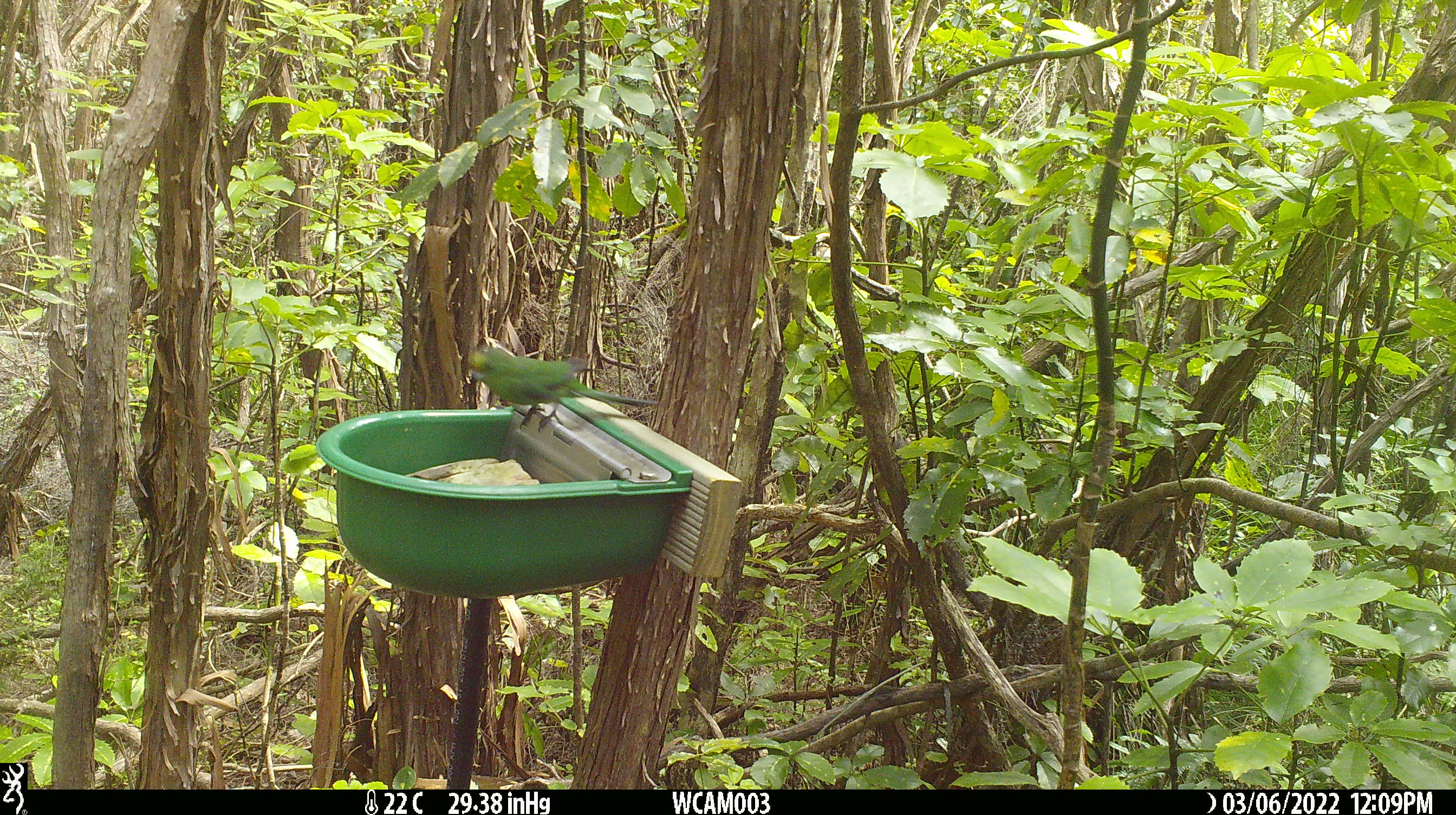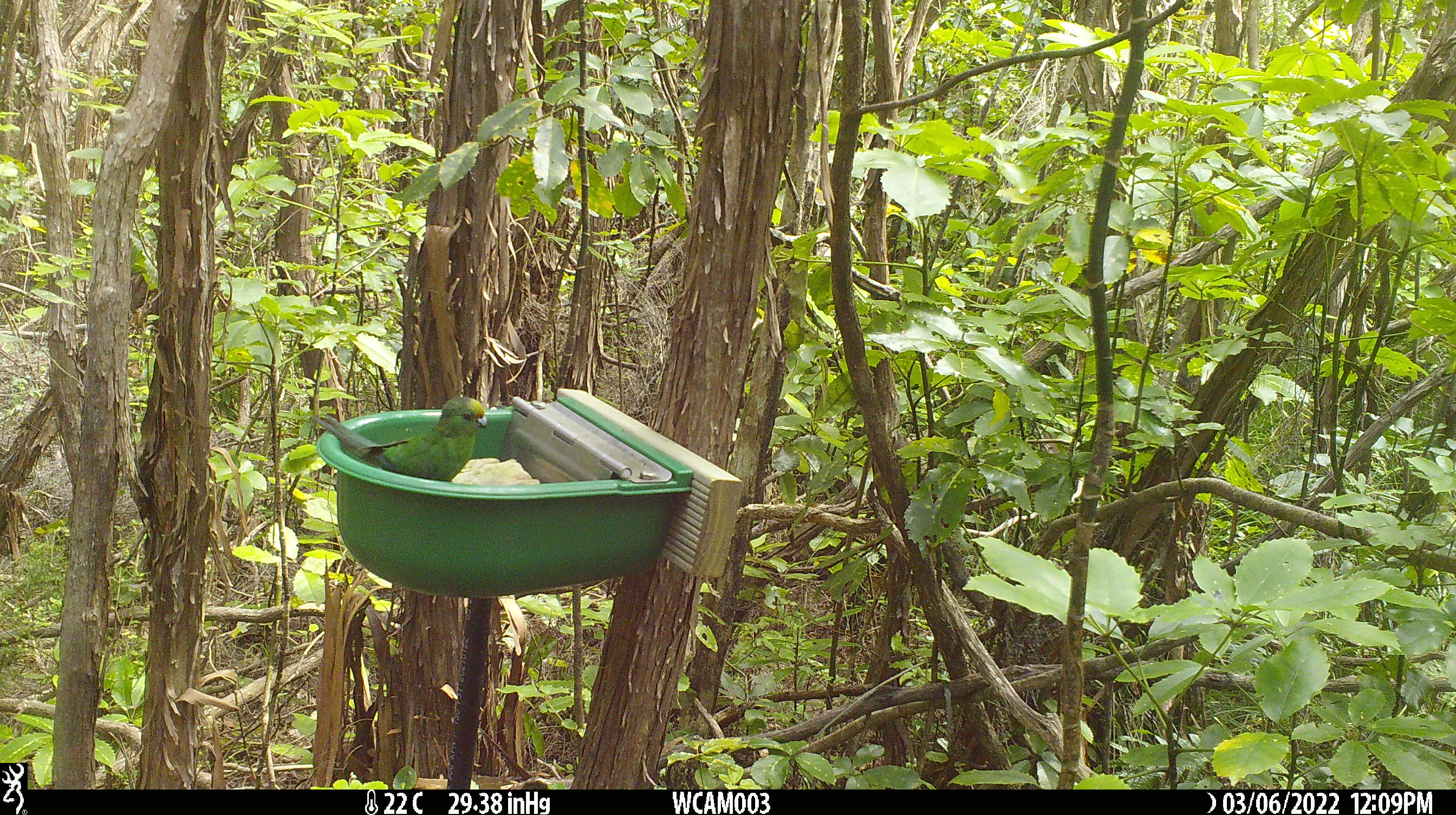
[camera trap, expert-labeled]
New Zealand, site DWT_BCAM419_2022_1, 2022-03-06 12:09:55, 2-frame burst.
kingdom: Animalia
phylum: Chordata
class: Aves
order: Psittaciformes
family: Psittaculidae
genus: Cyanoramphus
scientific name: Cyanoramphus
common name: parakeet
Parakeet (Cyanoramphus).